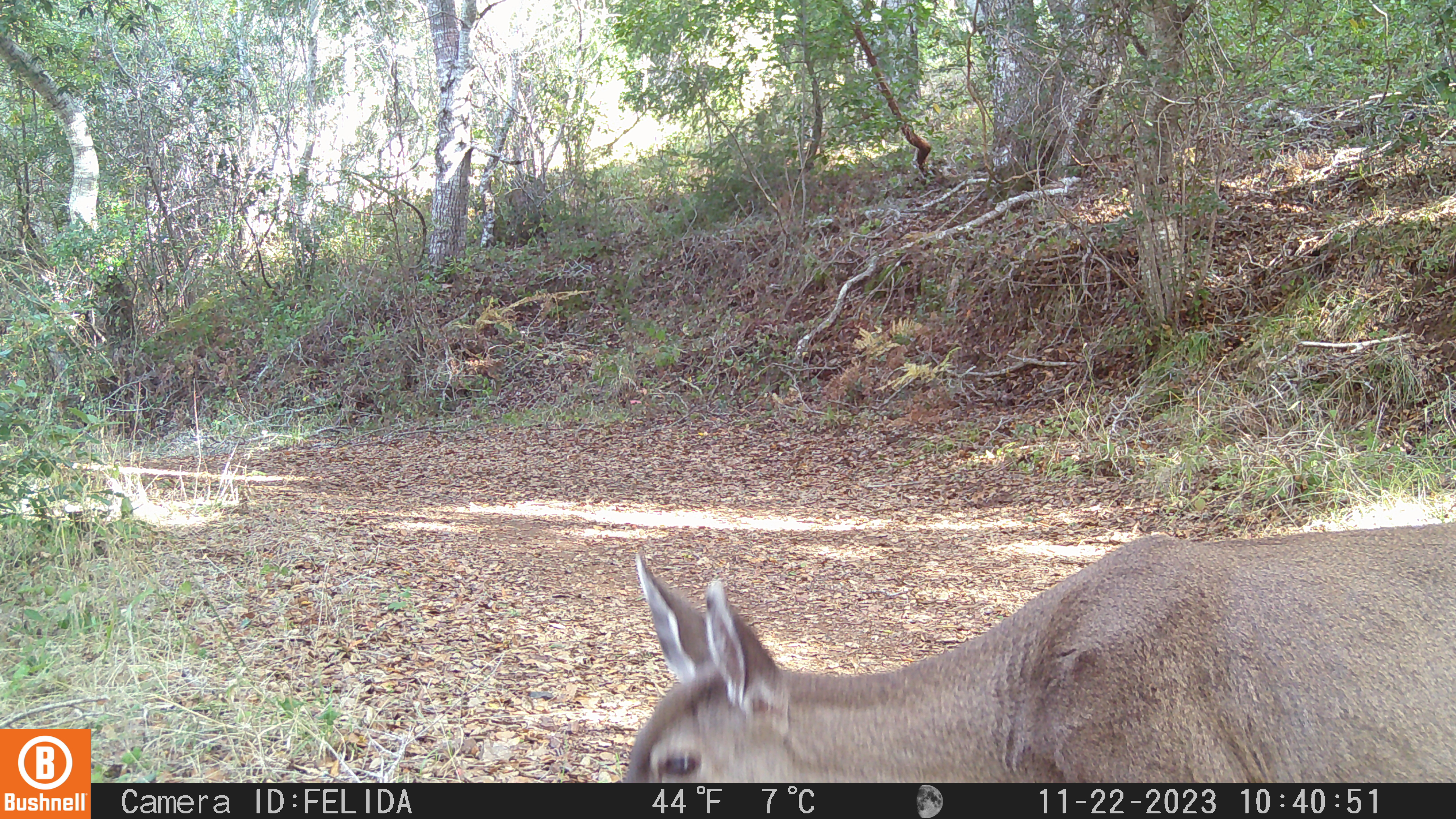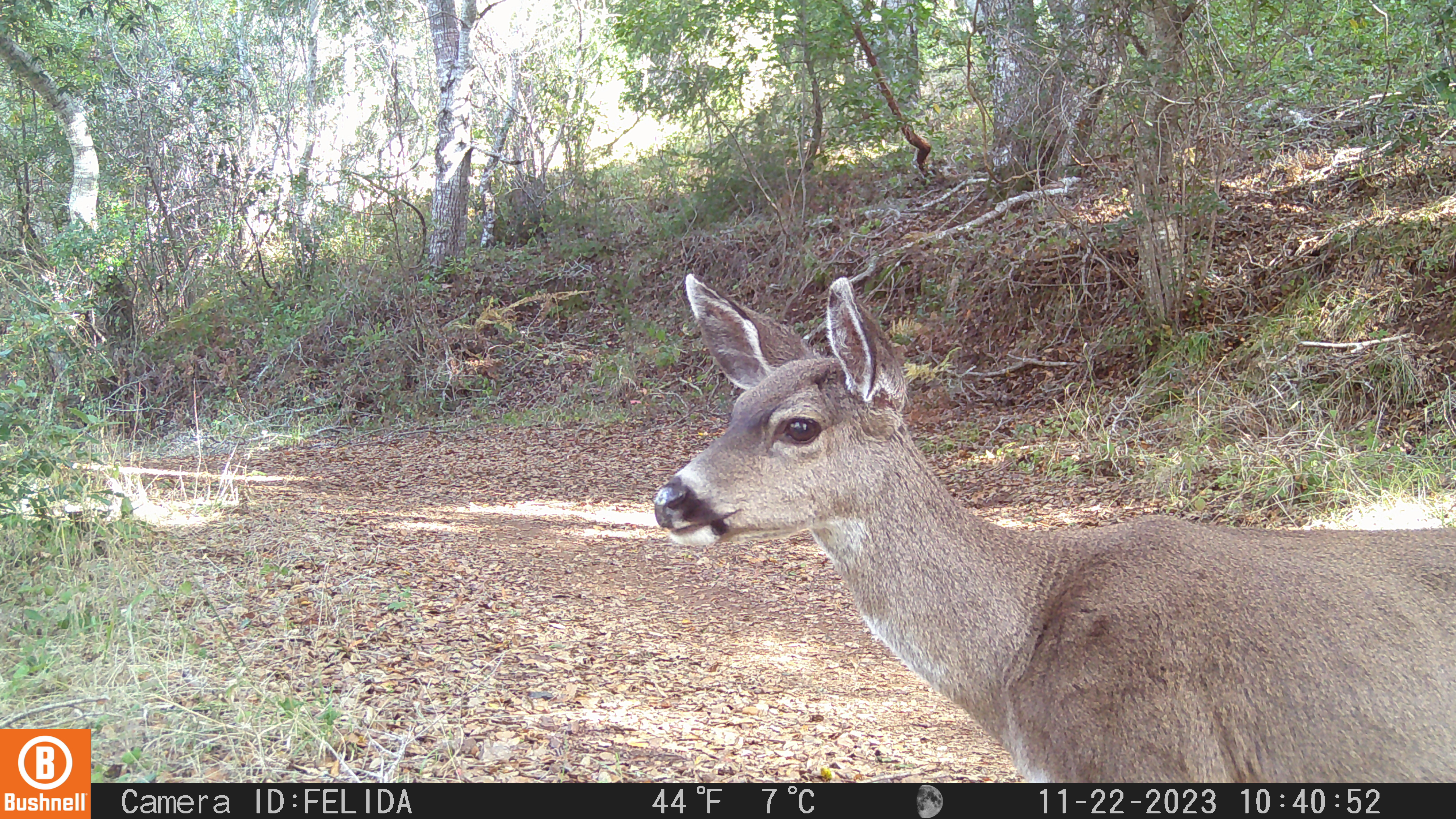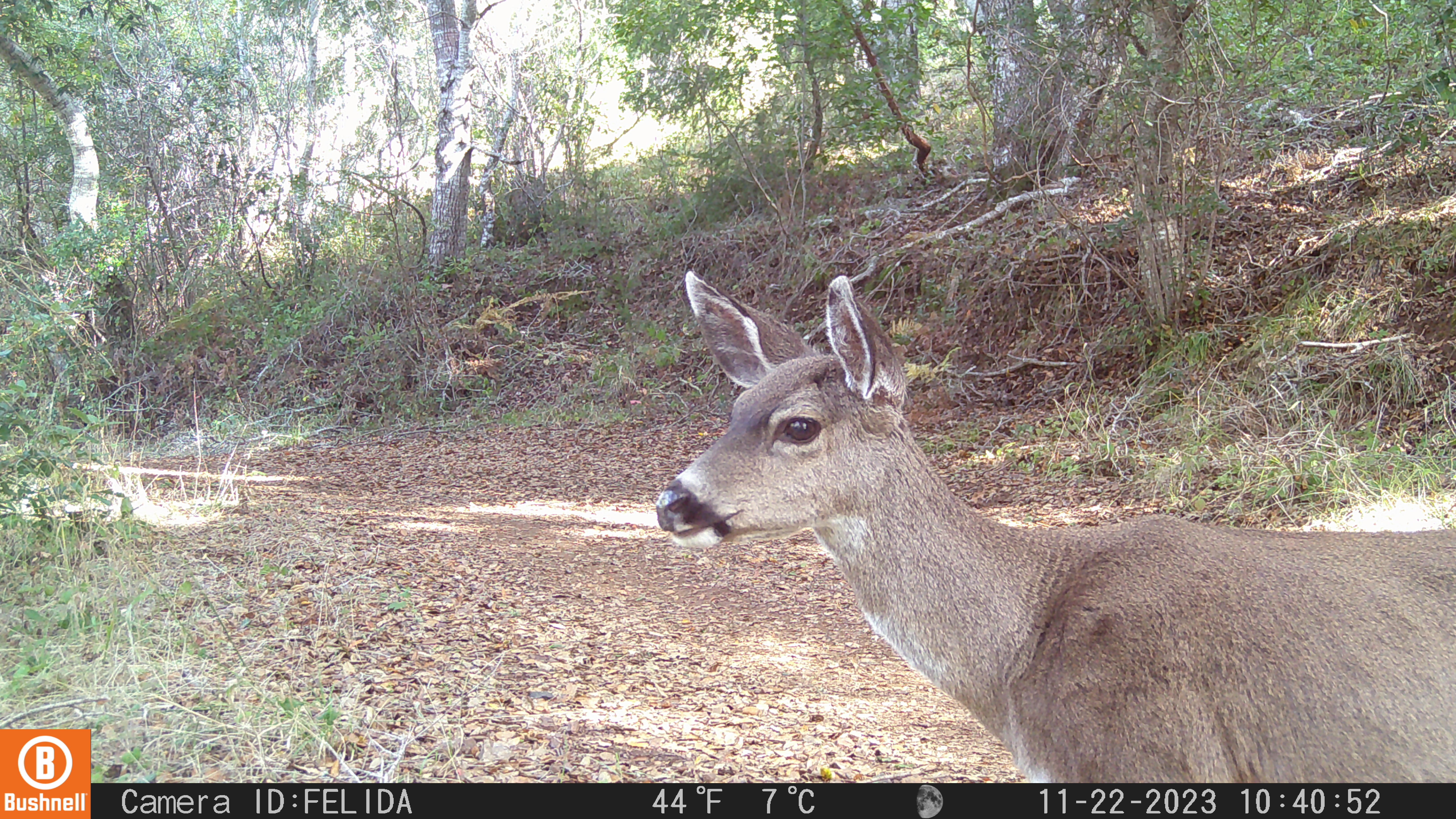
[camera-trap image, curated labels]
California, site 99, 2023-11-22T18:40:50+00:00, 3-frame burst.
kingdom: Animalia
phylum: Chordata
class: Mammalia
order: Artiodactyla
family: Cervidae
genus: Odocoileus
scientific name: Odocoileus hemionus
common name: mule deer